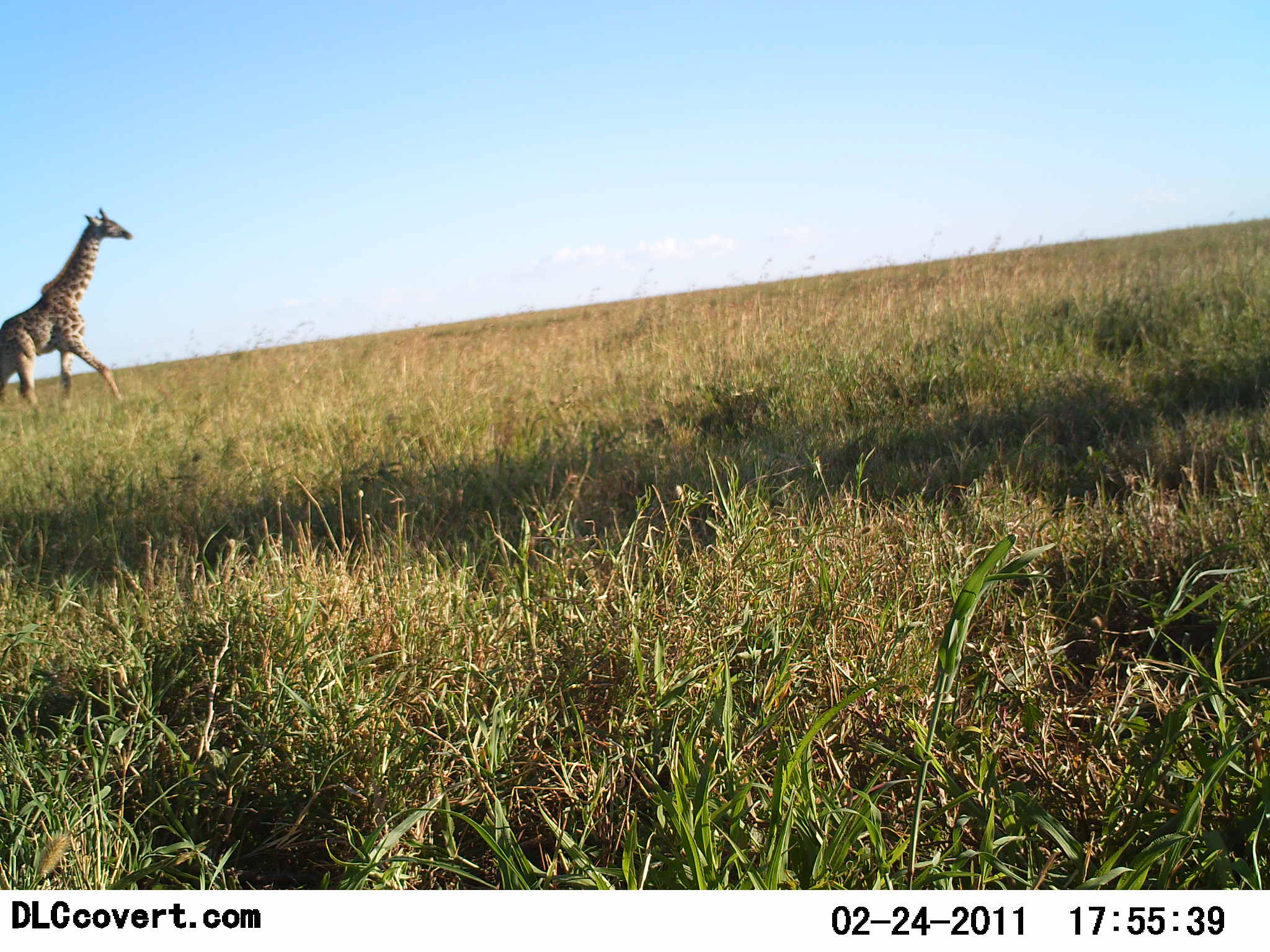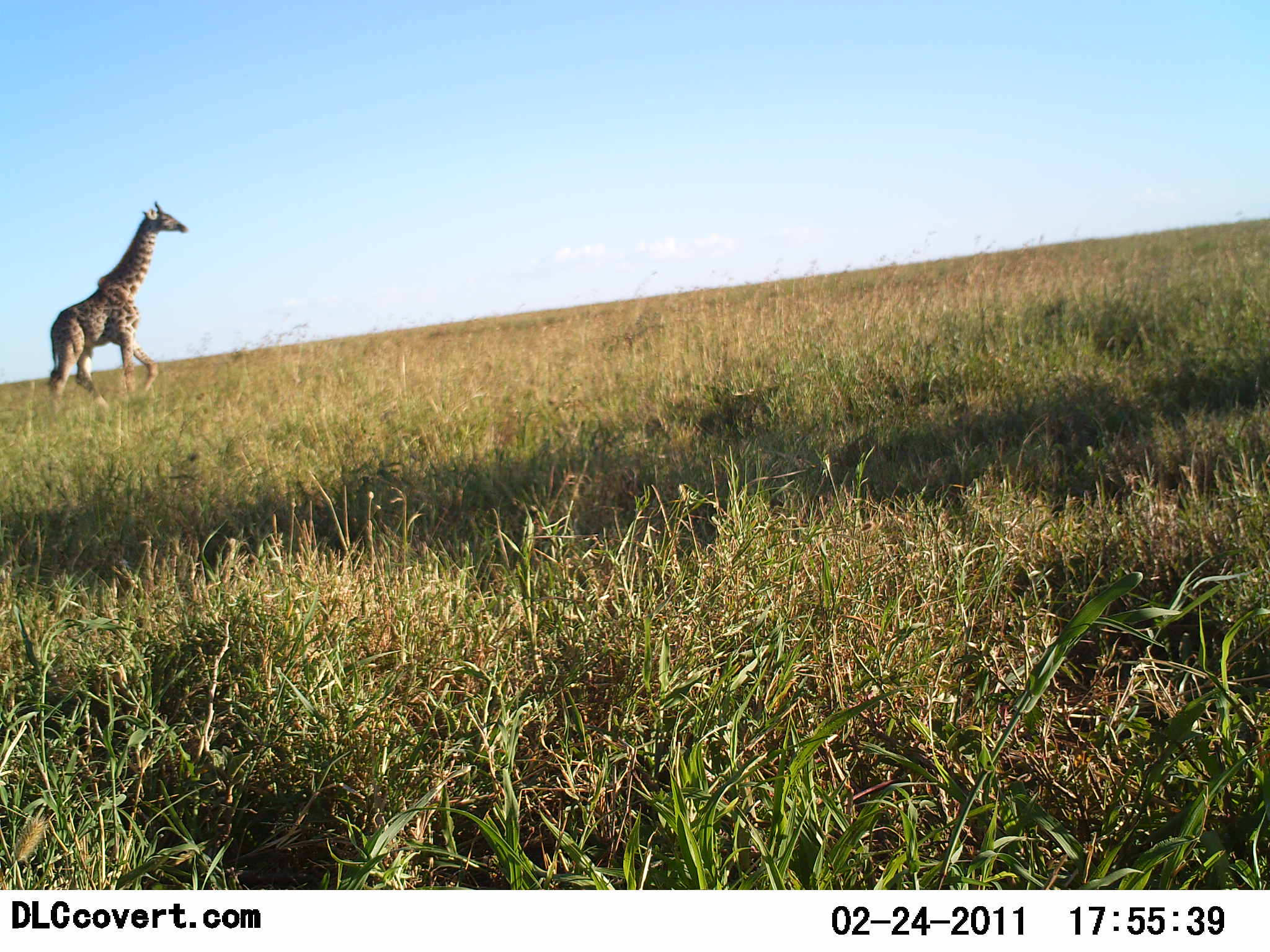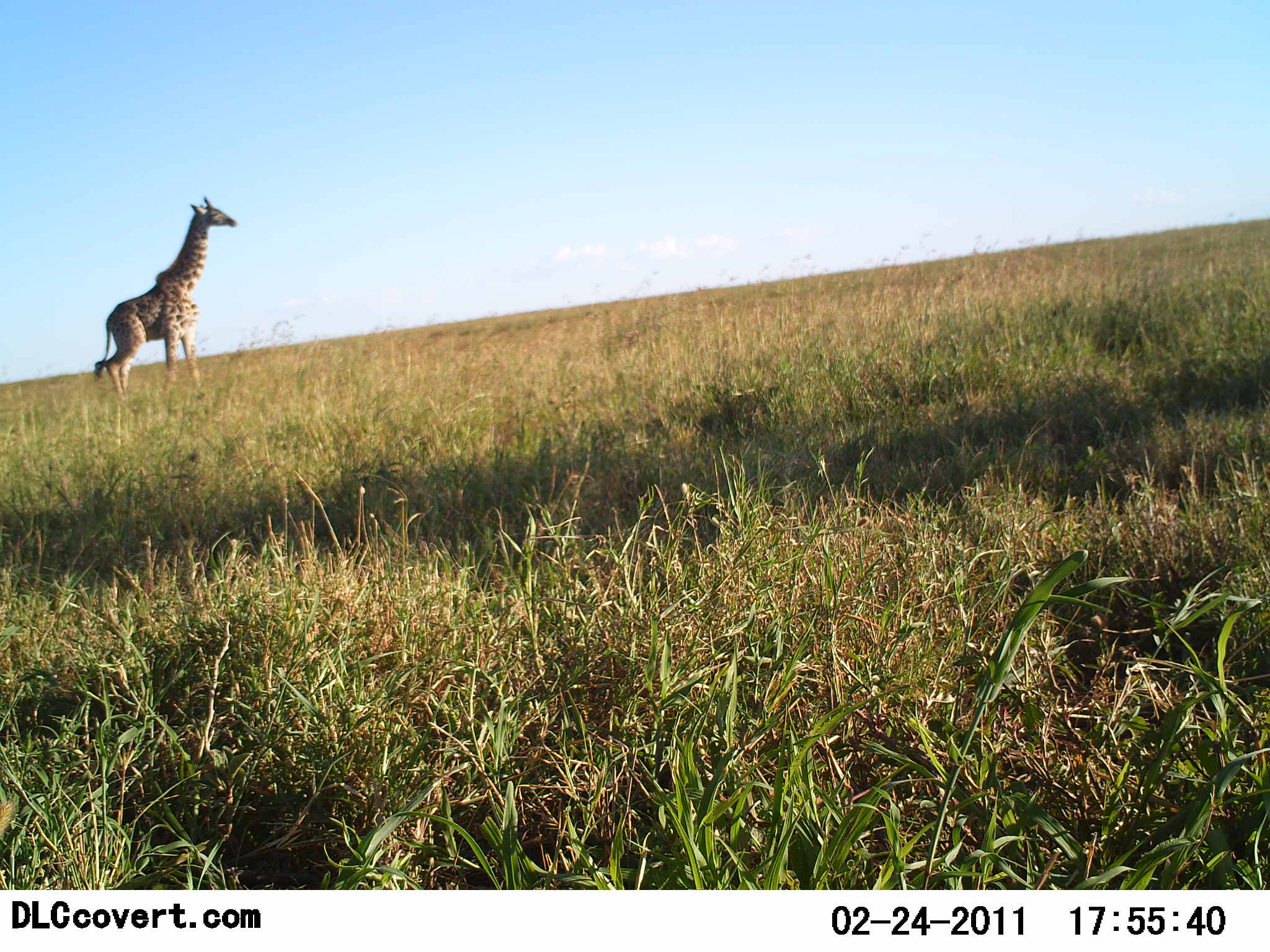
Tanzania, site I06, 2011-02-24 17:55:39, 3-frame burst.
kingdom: Animalia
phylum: Chordata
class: Mammalia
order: Artiodactyla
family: Giraffidae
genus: Giraffa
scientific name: Giraffa camelopardalis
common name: giraffe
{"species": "giraffe (Giraffa camelopardalis)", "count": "1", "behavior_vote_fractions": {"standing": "0%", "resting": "0%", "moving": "100%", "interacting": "0%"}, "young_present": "0%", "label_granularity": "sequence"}